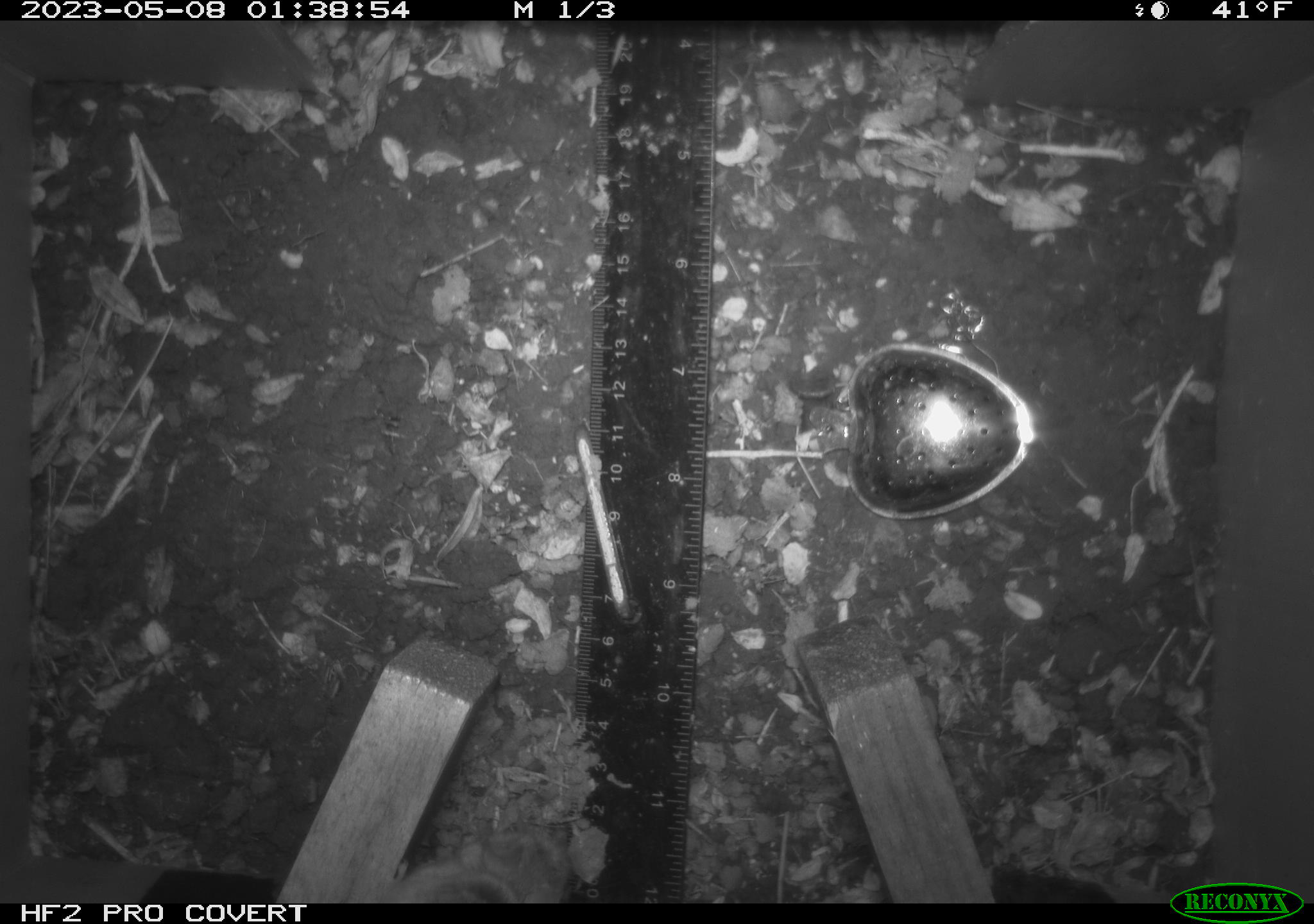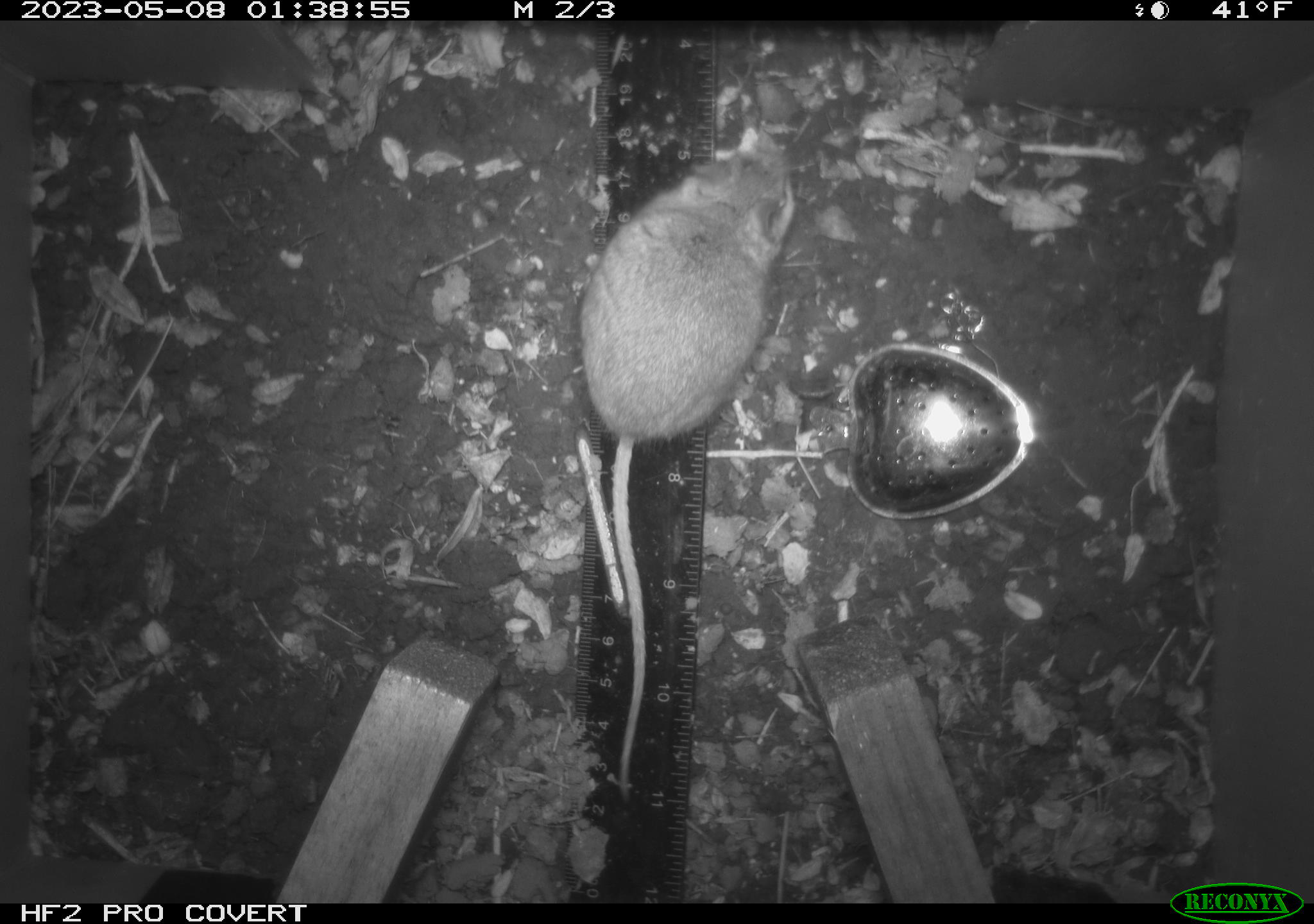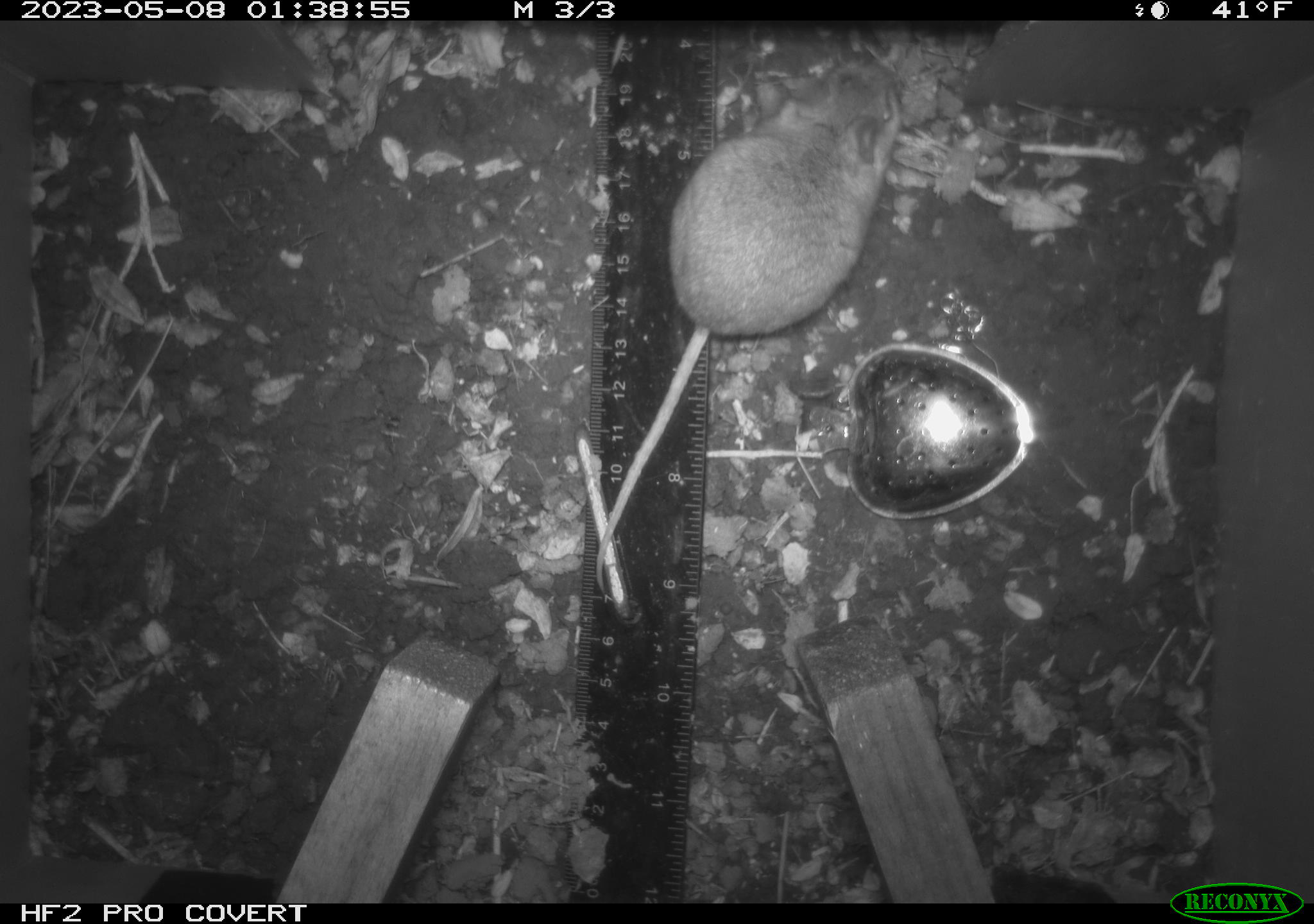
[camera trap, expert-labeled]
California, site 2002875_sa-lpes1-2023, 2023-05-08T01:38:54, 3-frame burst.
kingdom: Animalia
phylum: Chordata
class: Mammalia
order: Rodentia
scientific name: Rodentia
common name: mouse species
Mouse species (Rodentia).